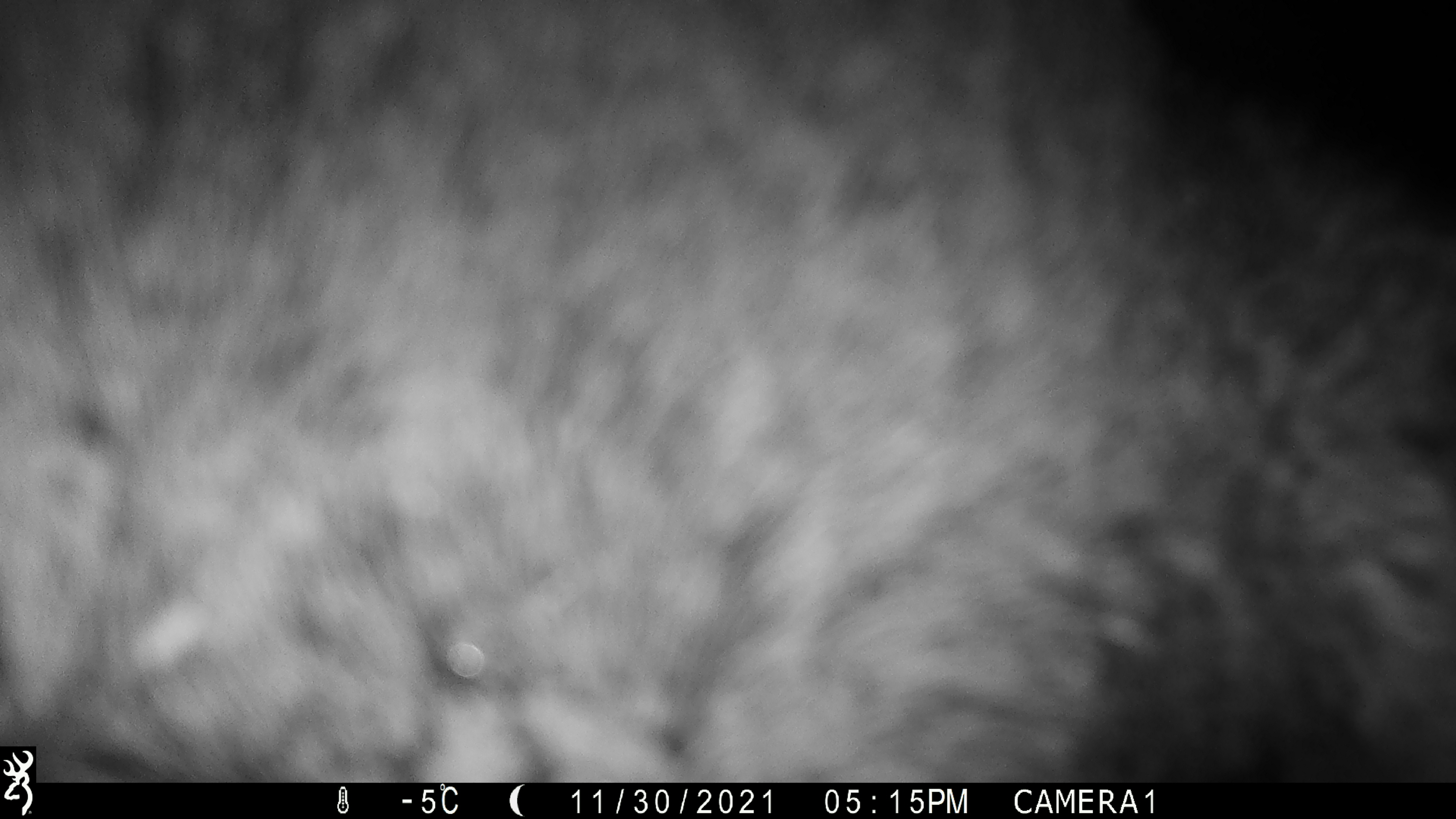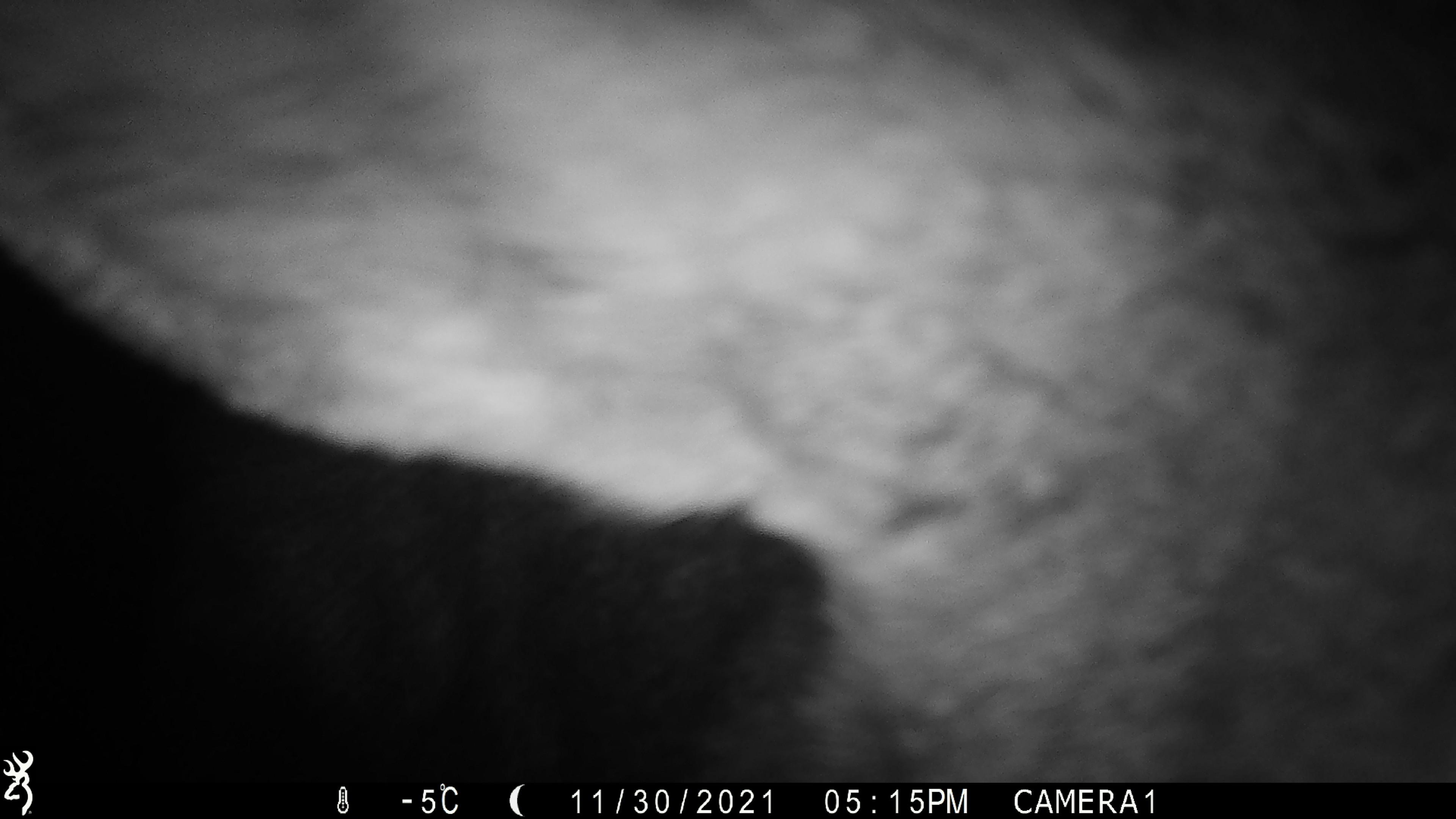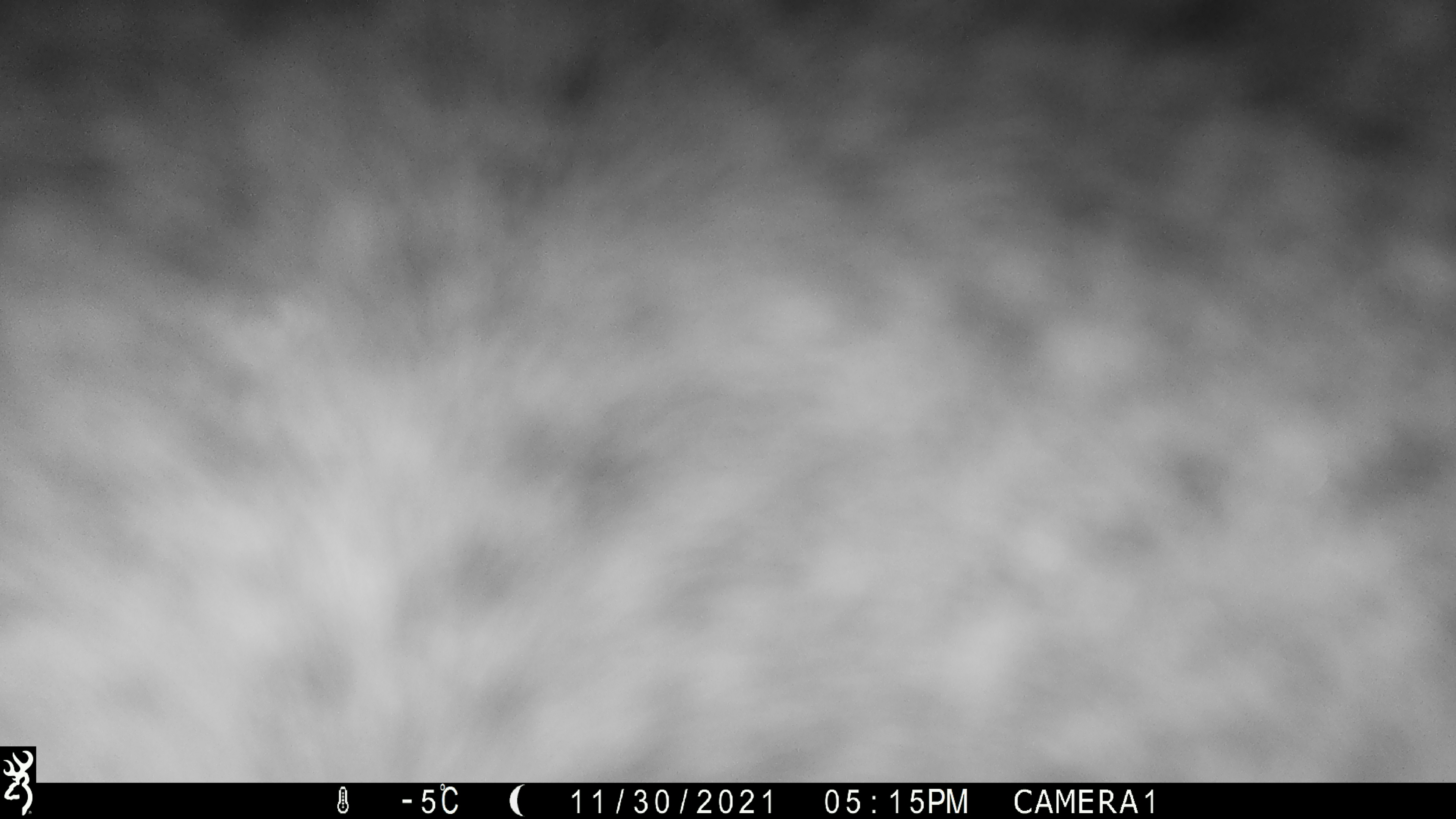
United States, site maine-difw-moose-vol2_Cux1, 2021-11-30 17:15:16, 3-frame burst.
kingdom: Animalia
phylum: Chordata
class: Mammalia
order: Artiodactyla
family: Cervidae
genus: Alces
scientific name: Alces alces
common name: moose